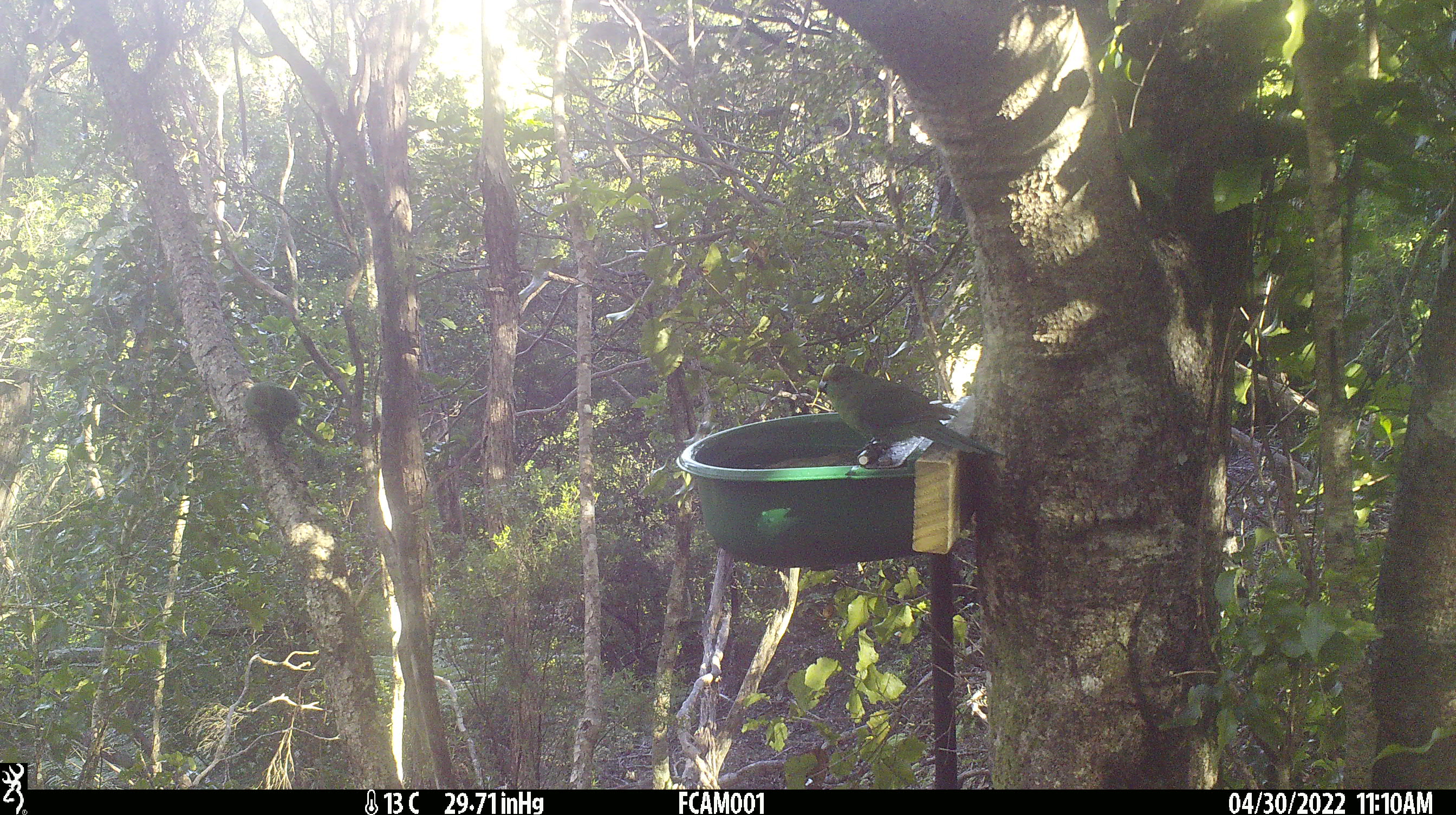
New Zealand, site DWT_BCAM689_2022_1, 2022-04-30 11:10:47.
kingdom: Animalia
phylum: Chordata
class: Aves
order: Psittaciformes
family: Psittaculidae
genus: Cyanoramphus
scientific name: Cyanoramphus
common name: parakeet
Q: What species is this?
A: Parakeet (Cyanoramphus).